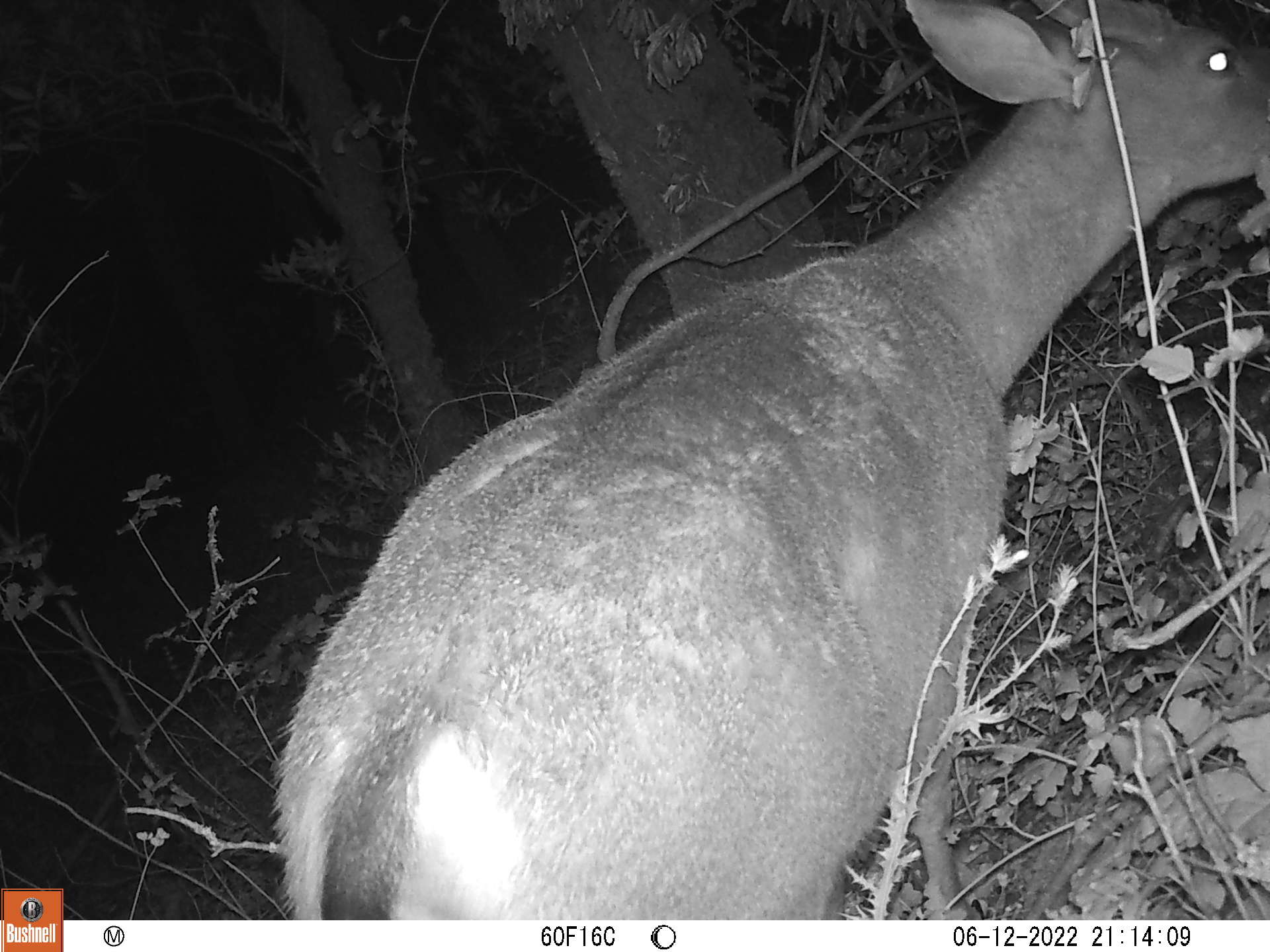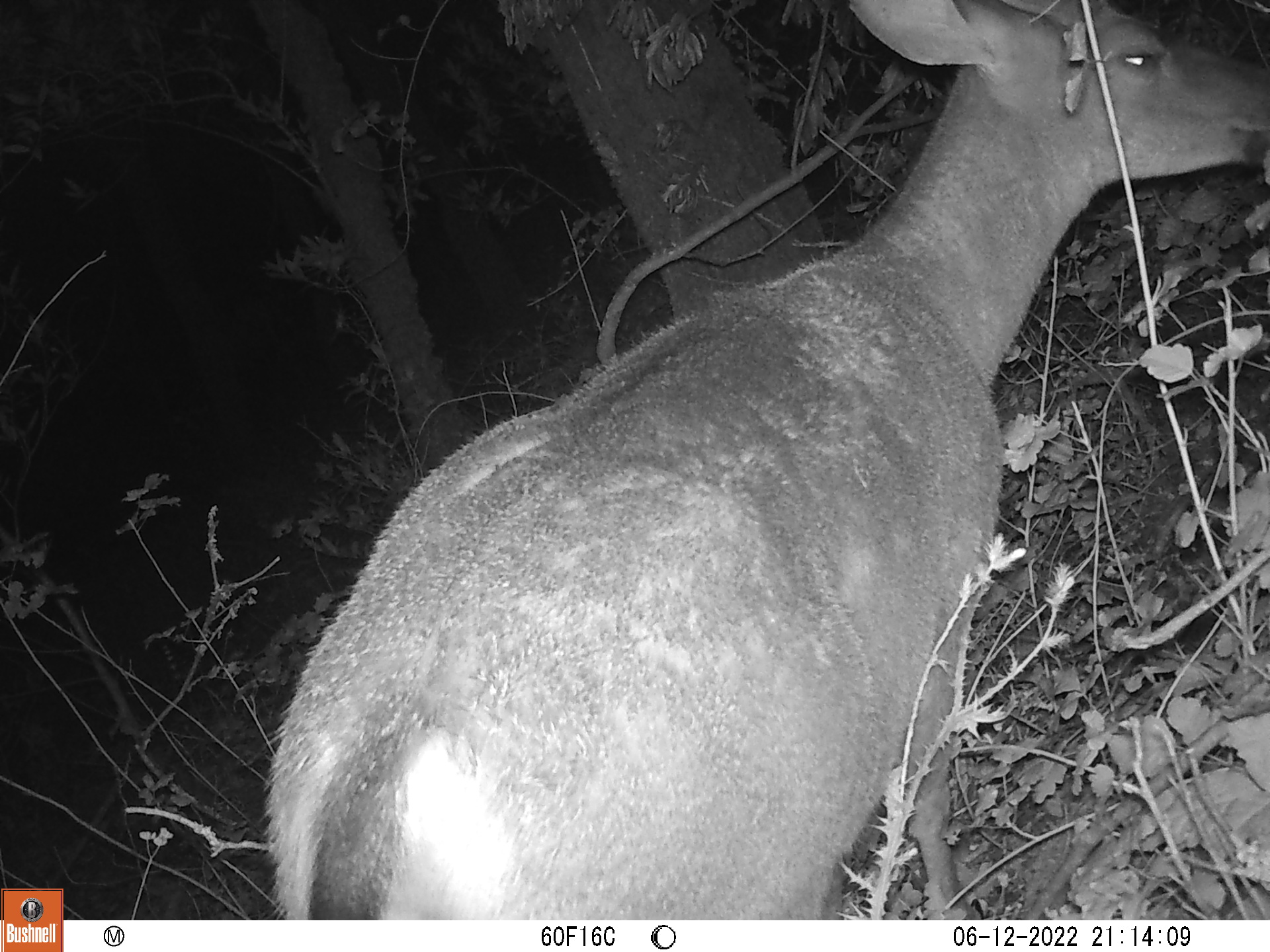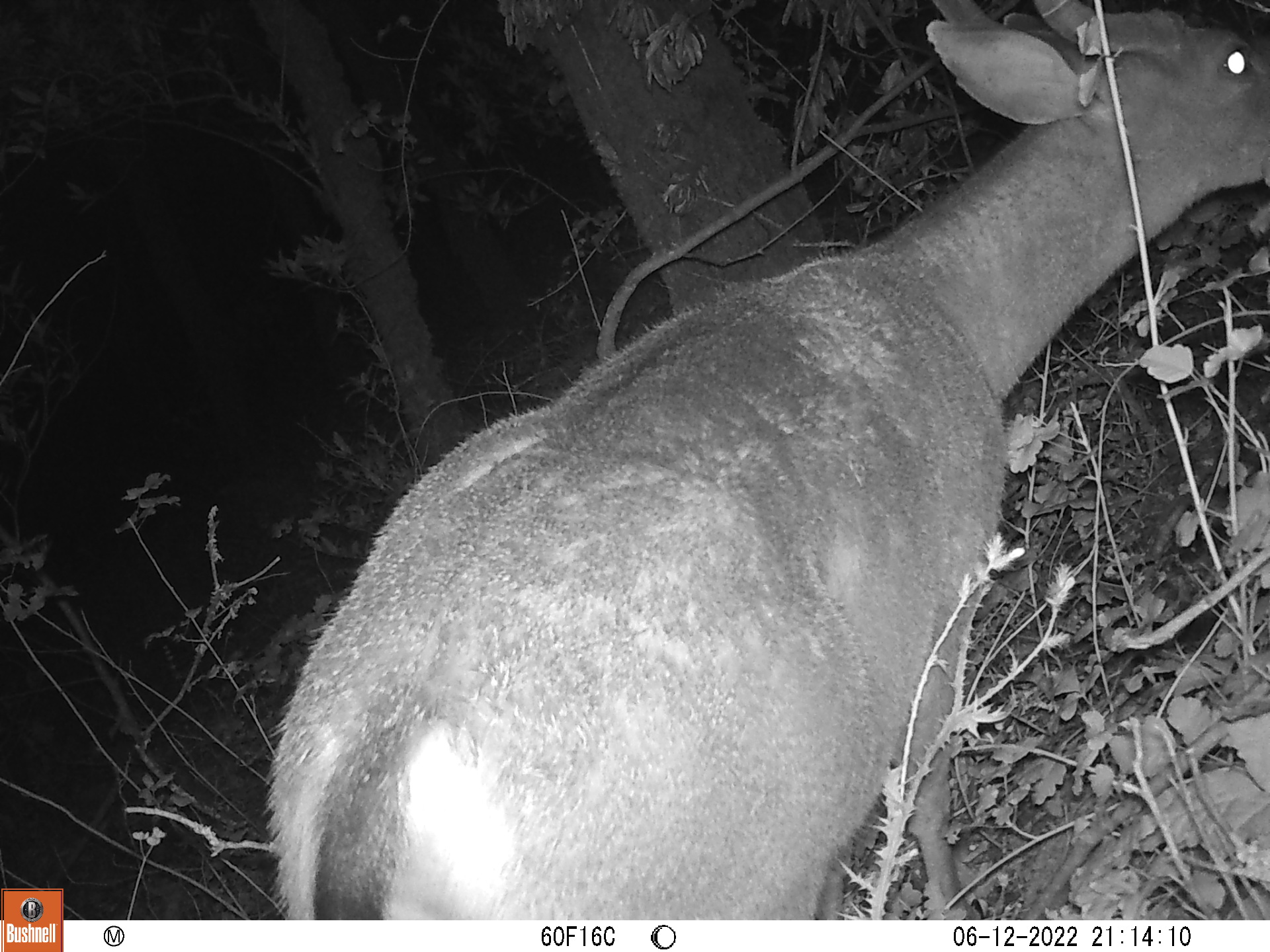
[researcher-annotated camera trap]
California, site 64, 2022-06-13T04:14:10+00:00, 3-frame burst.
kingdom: Animalia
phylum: Chordata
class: Mammalia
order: Artiodactyla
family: Cervidae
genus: Odocoileus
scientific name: Odocoileus hemionus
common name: mule deer